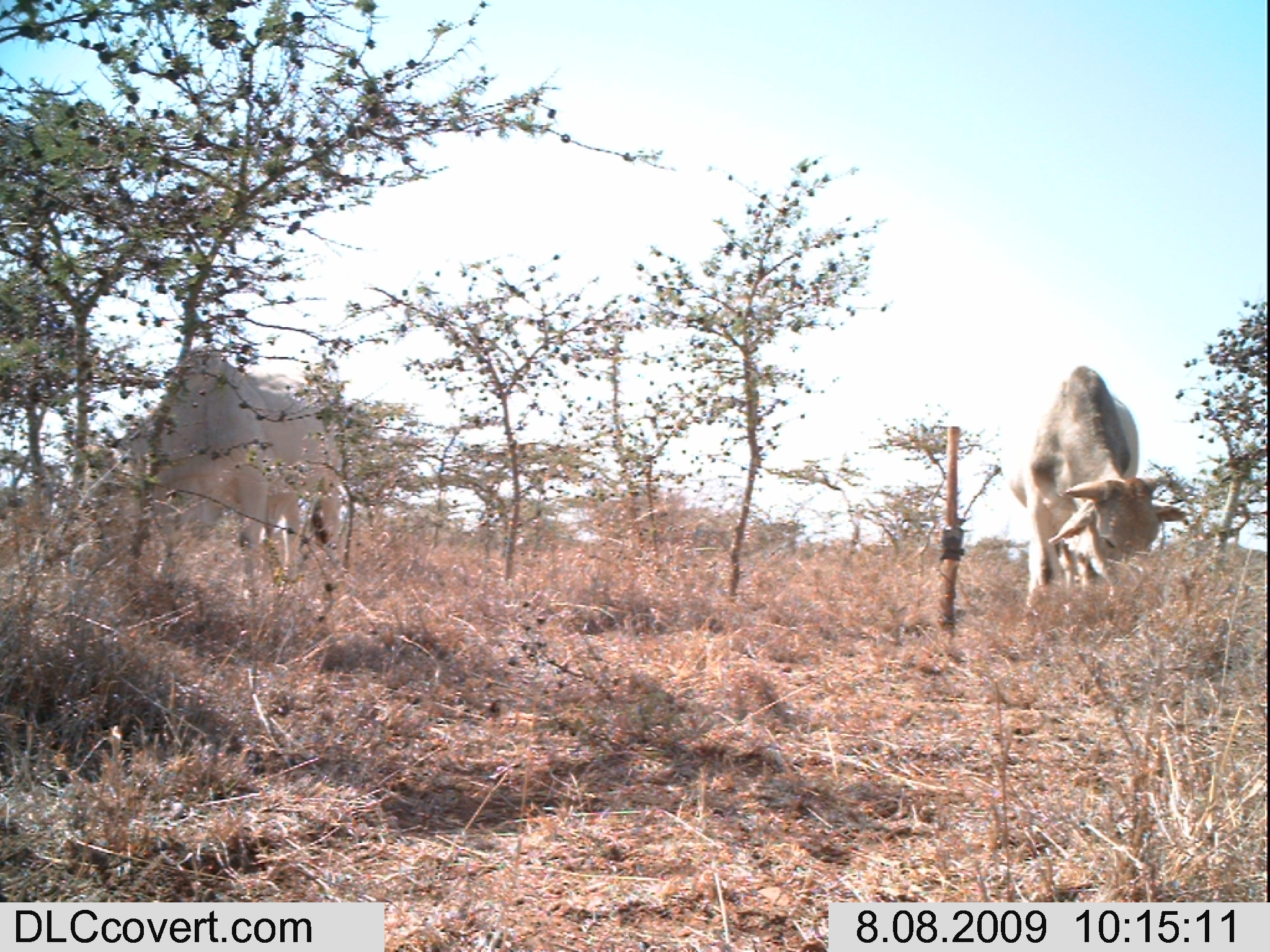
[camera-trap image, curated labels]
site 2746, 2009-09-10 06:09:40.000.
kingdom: Animalia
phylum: Chordata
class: Mammalia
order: Artiodactyla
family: Bovidae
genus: Nanger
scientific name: Nanger granti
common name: grant's gazelle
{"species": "Nanger granti (grant's gazelle)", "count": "1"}